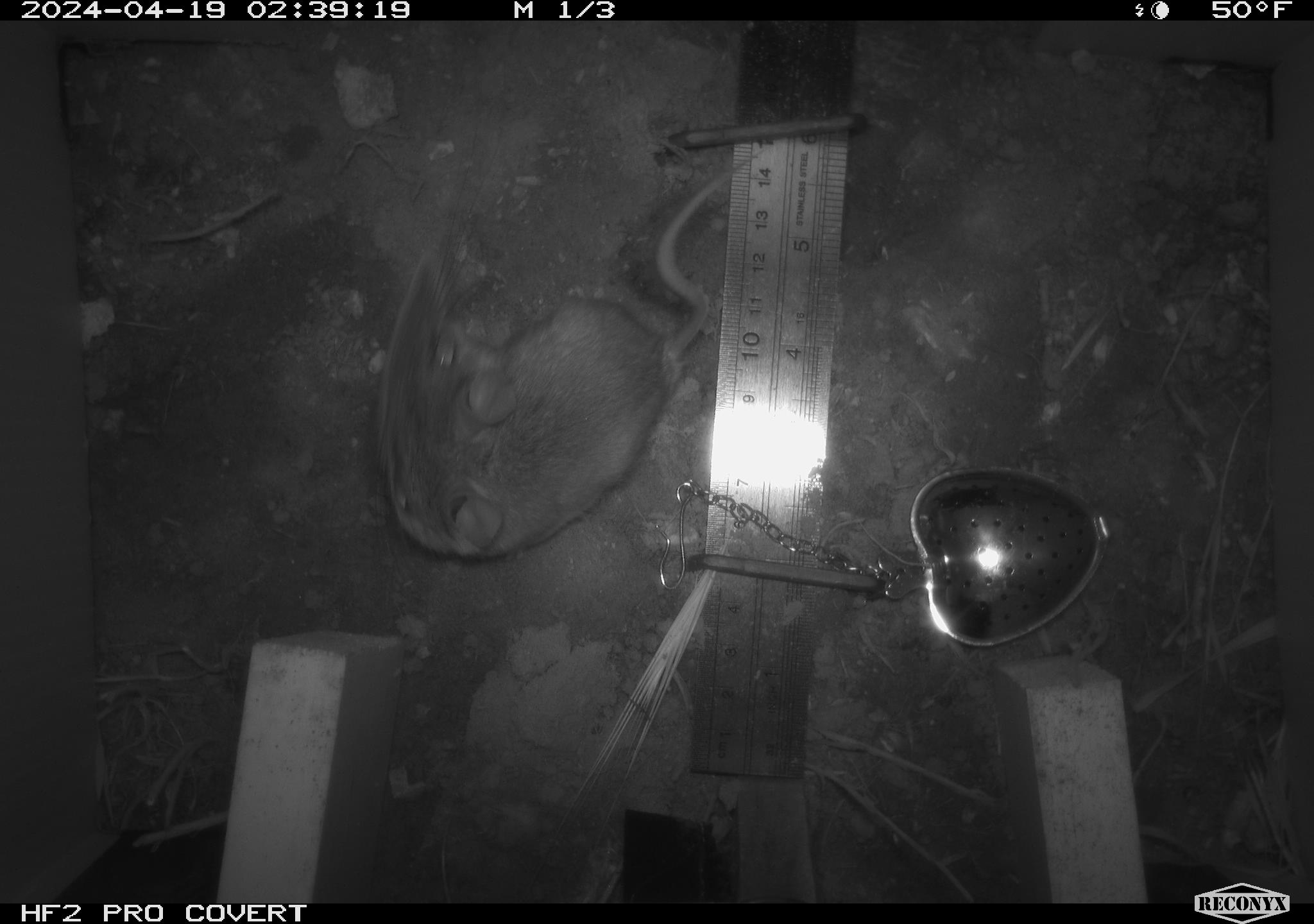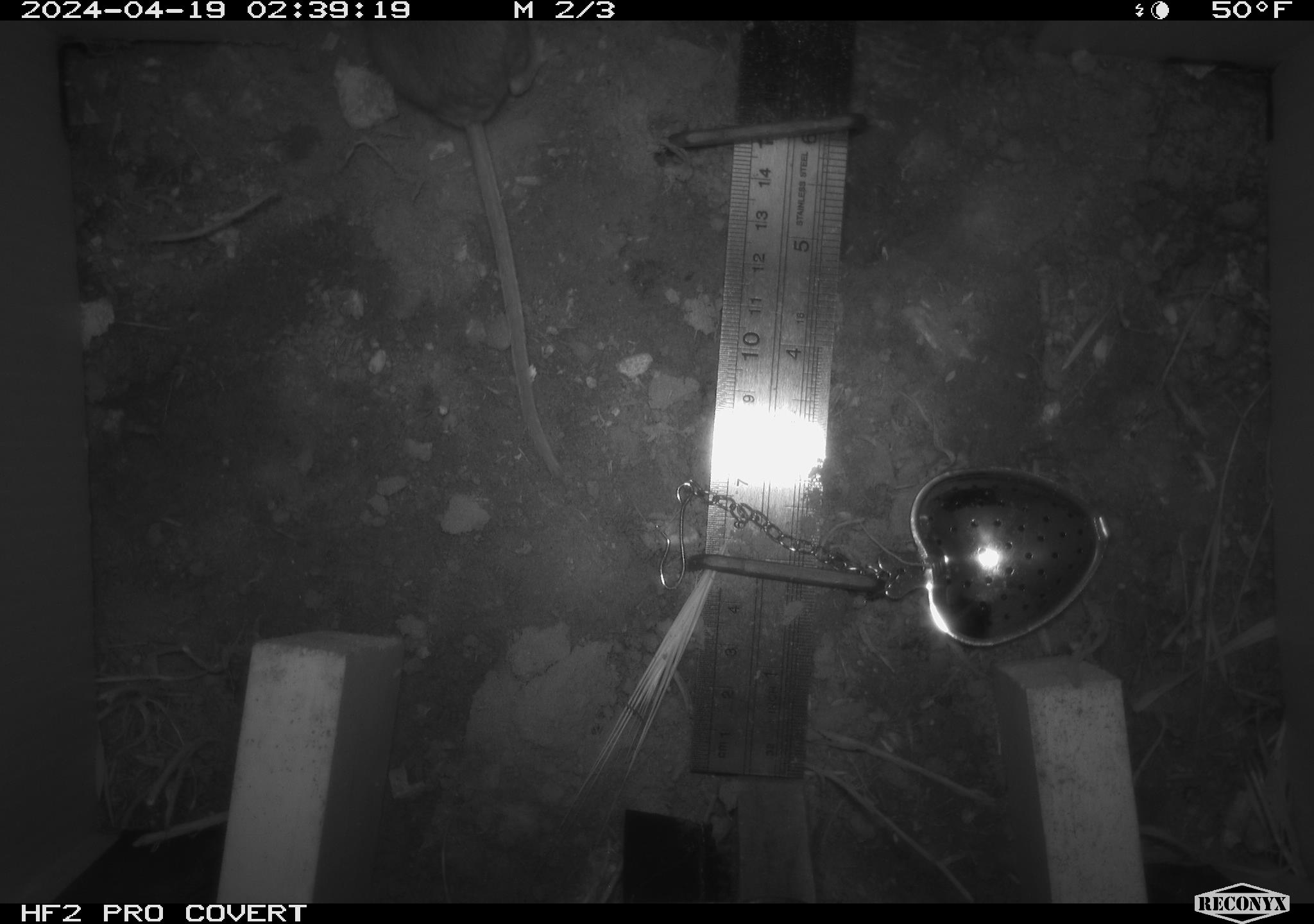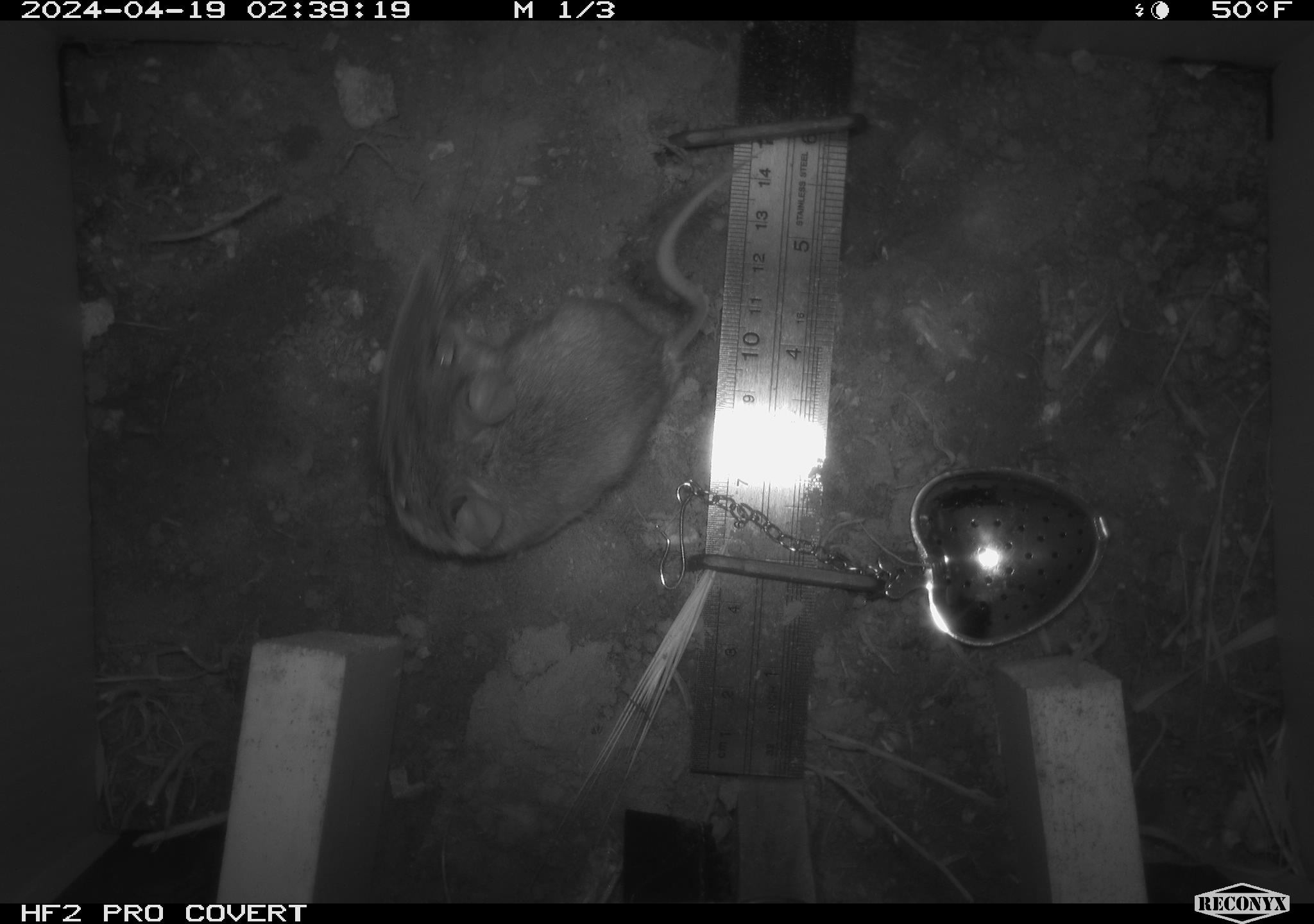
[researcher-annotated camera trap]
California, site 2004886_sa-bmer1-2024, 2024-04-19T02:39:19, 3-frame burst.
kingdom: Animalia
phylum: Chordata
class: Mammalia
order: Rodentia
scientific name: Rodentia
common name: mouse species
Mouse species (Rodentia).